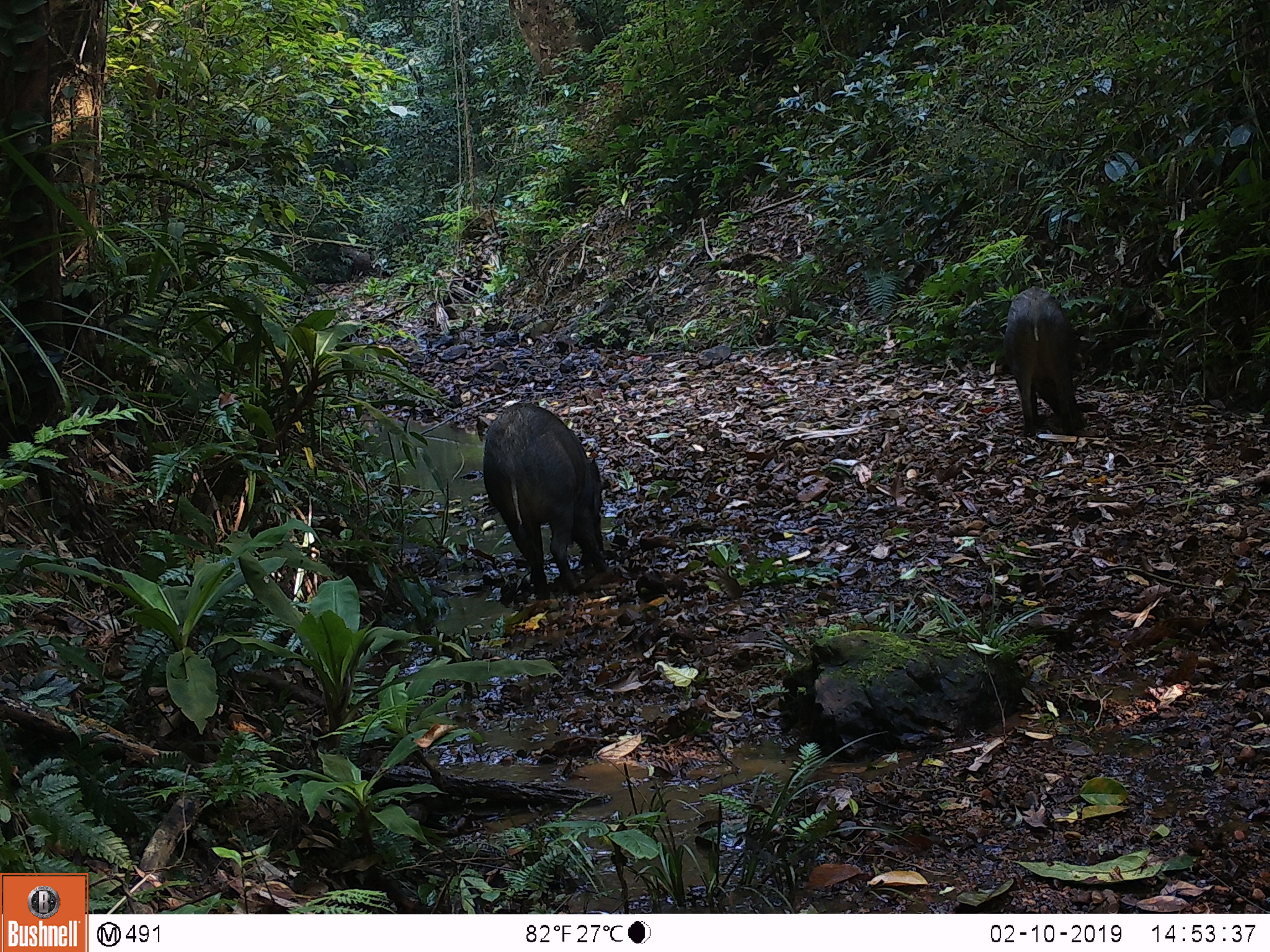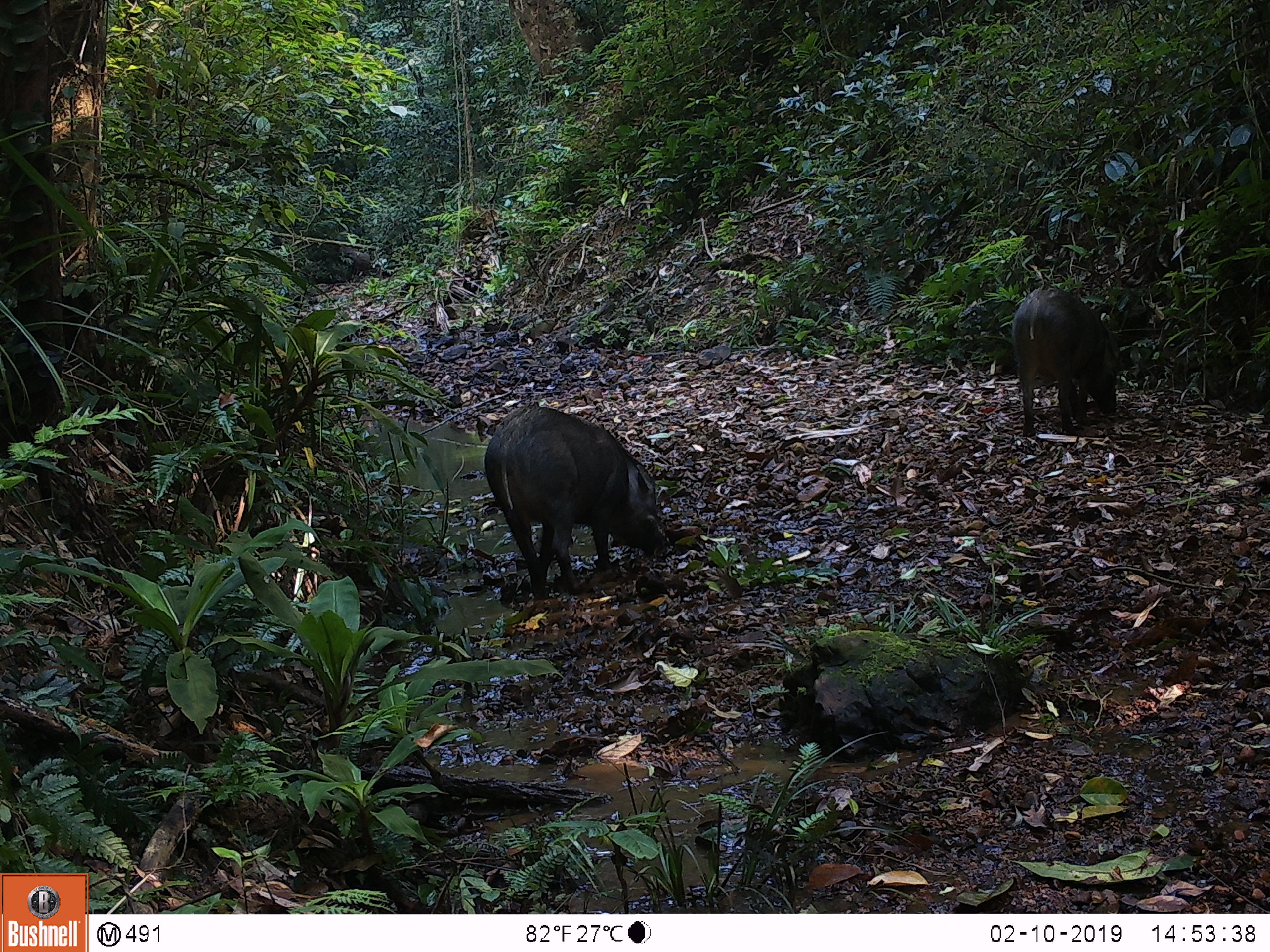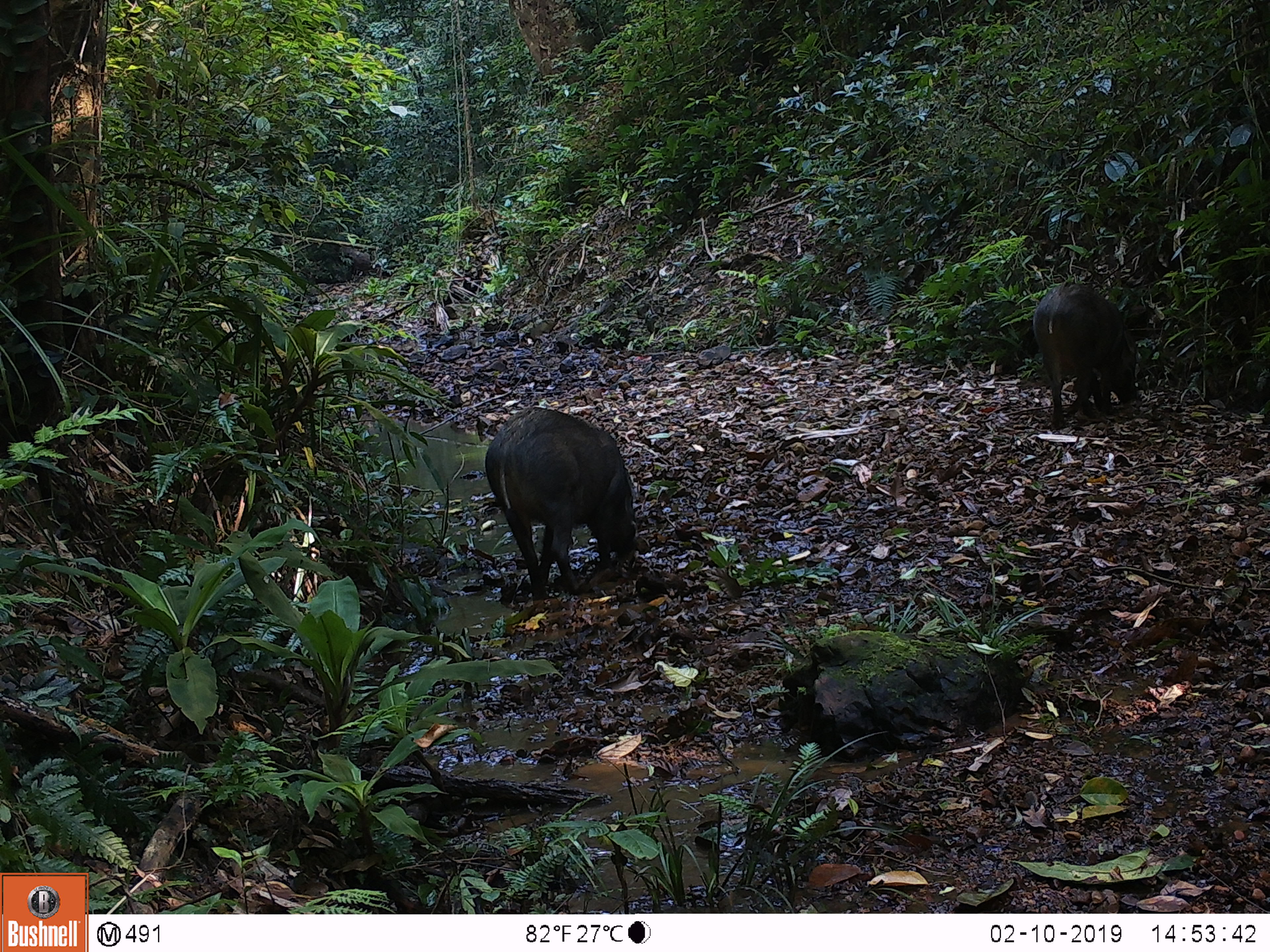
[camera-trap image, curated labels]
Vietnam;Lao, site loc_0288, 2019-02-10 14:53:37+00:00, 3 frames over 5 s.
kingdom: Animalia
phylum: Chordata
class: Mammalia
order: Artiodactyla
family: Suidae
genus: Sus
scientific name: Sus scrofa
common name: eurasian wild pig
Eurasian wild pig (Sus scrofa). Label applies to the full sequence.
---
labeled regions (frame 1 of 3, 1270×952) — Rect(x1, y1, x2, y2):
eurasian wild pig: Rect(480, 402, 608, 603); Rect(999, 284, 1084, 435)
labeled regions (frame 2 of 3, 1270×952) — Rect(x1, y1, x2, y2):
eurasian wild pig: Rect(483, 401, 669, 601); Rect(1012, 284, 1118, 434)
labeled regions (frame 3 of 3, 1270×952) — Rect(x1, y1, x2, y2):
eurasian wild pig: Rect(483, 406, 650, 593); Rect(1034, 280, 1141, 428)